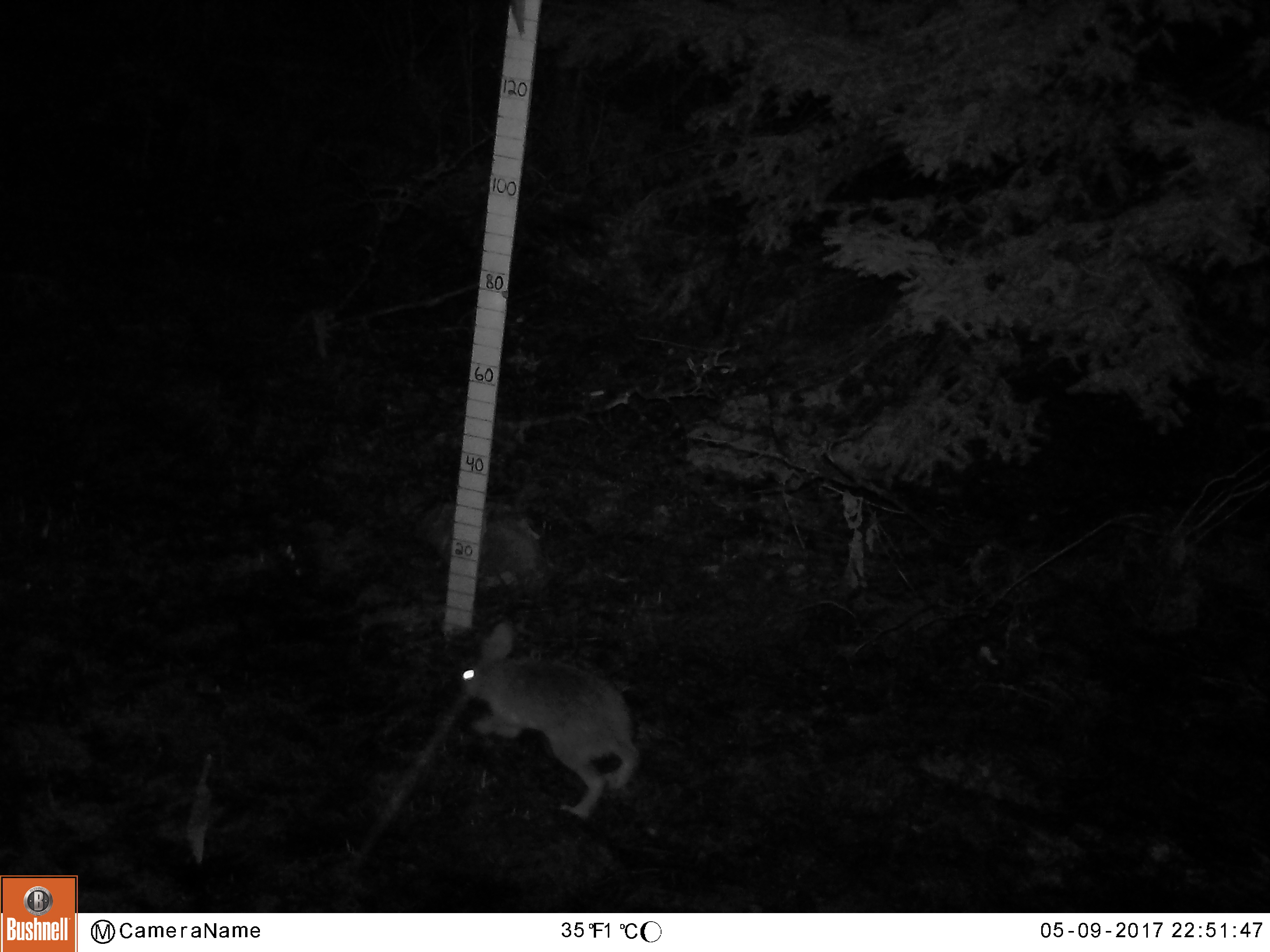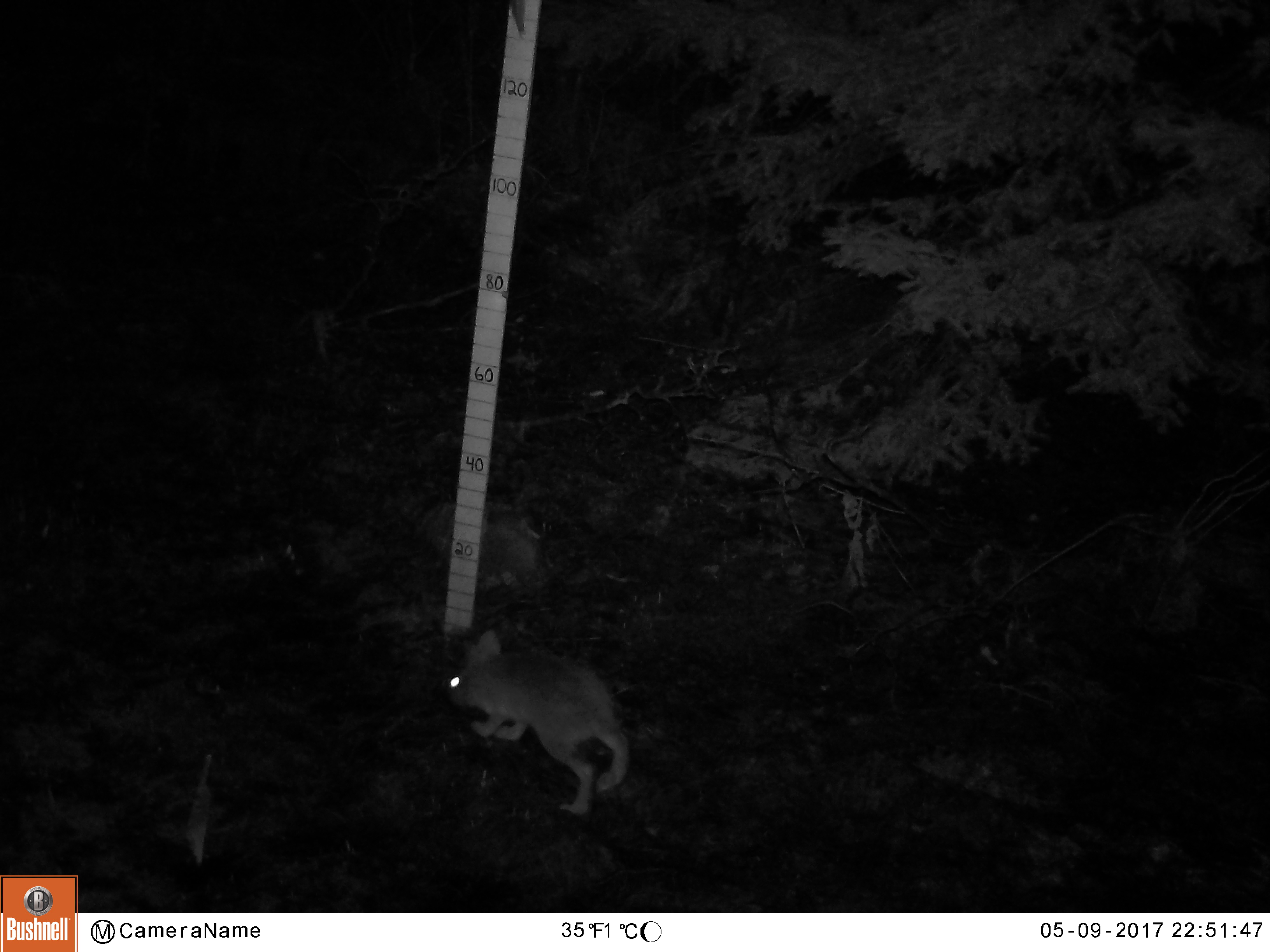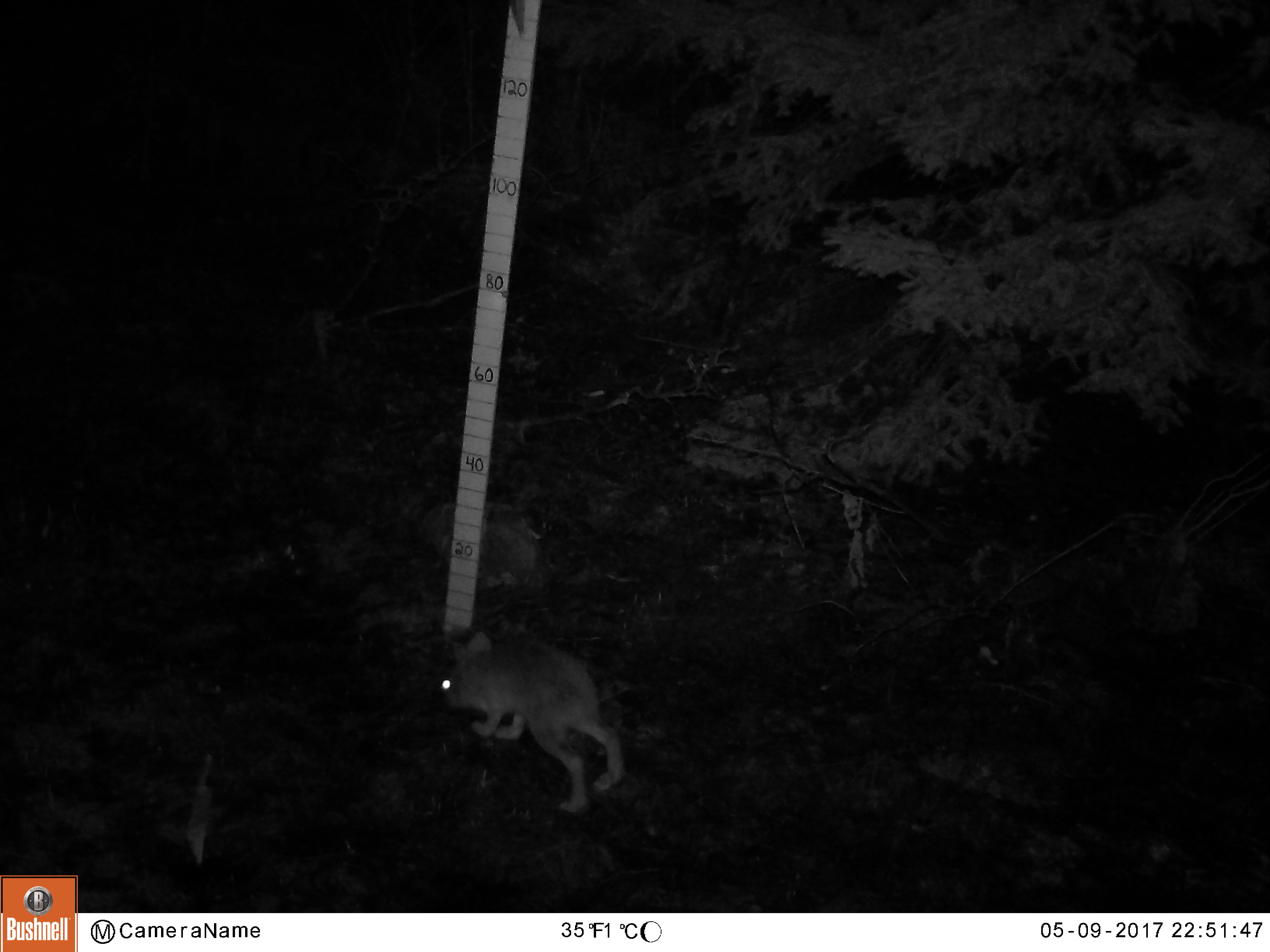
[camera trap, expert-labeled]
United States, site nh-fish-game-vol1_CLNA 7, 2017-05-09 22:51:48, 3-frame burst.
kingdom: Animalia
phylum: Chordata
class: Mammalia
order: Lagomorpha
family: Leporidae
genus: Lepus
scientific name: Lepus americanus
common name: snowshoe hare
Snowshoe hare (Lepus americanus).